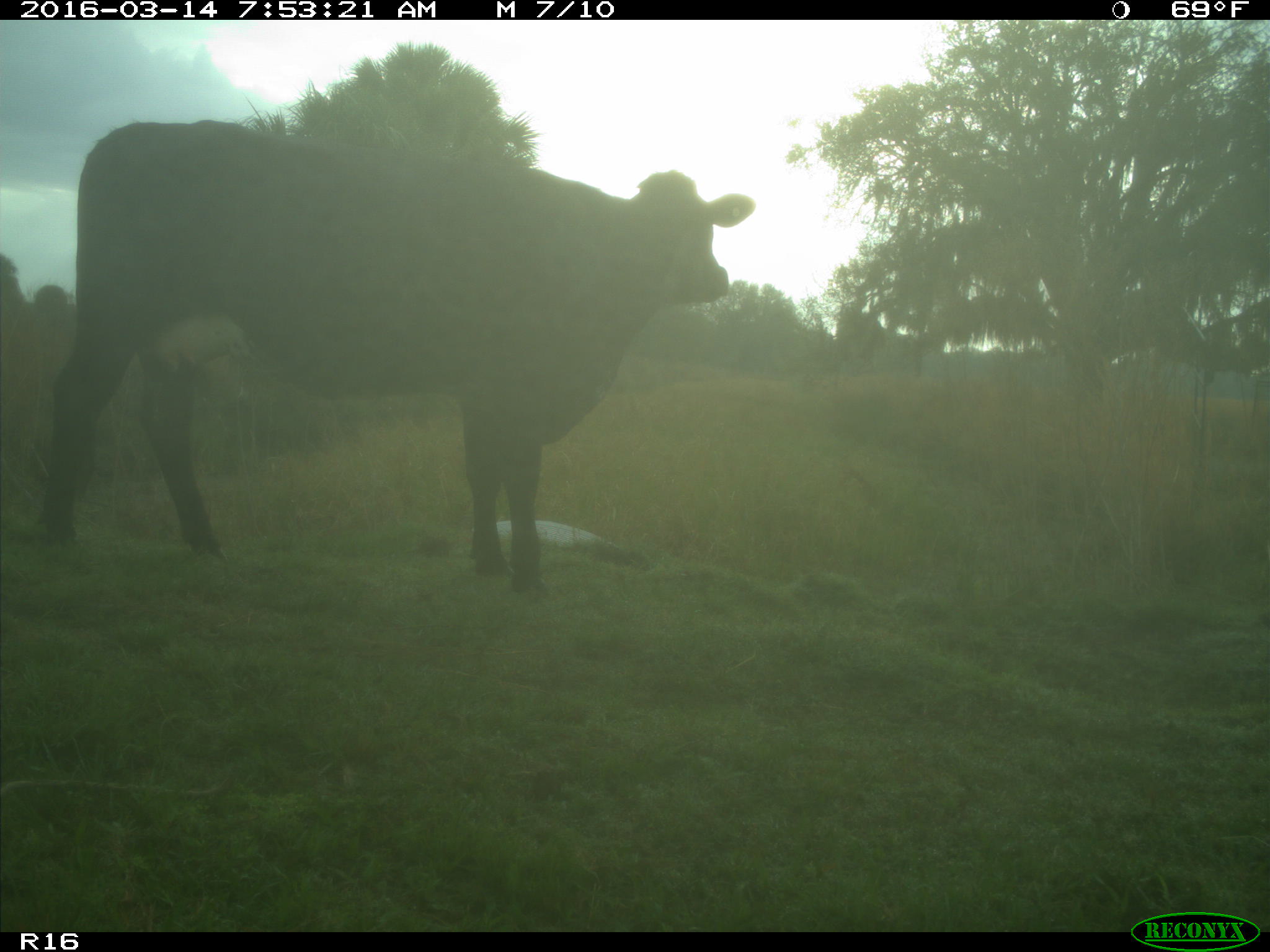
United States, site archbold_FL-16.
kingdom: Animalia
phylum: Chordata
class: Mammalia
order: Artiodactyla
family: Bovidae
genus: Bos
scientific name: Bos taurus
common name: domestic cow